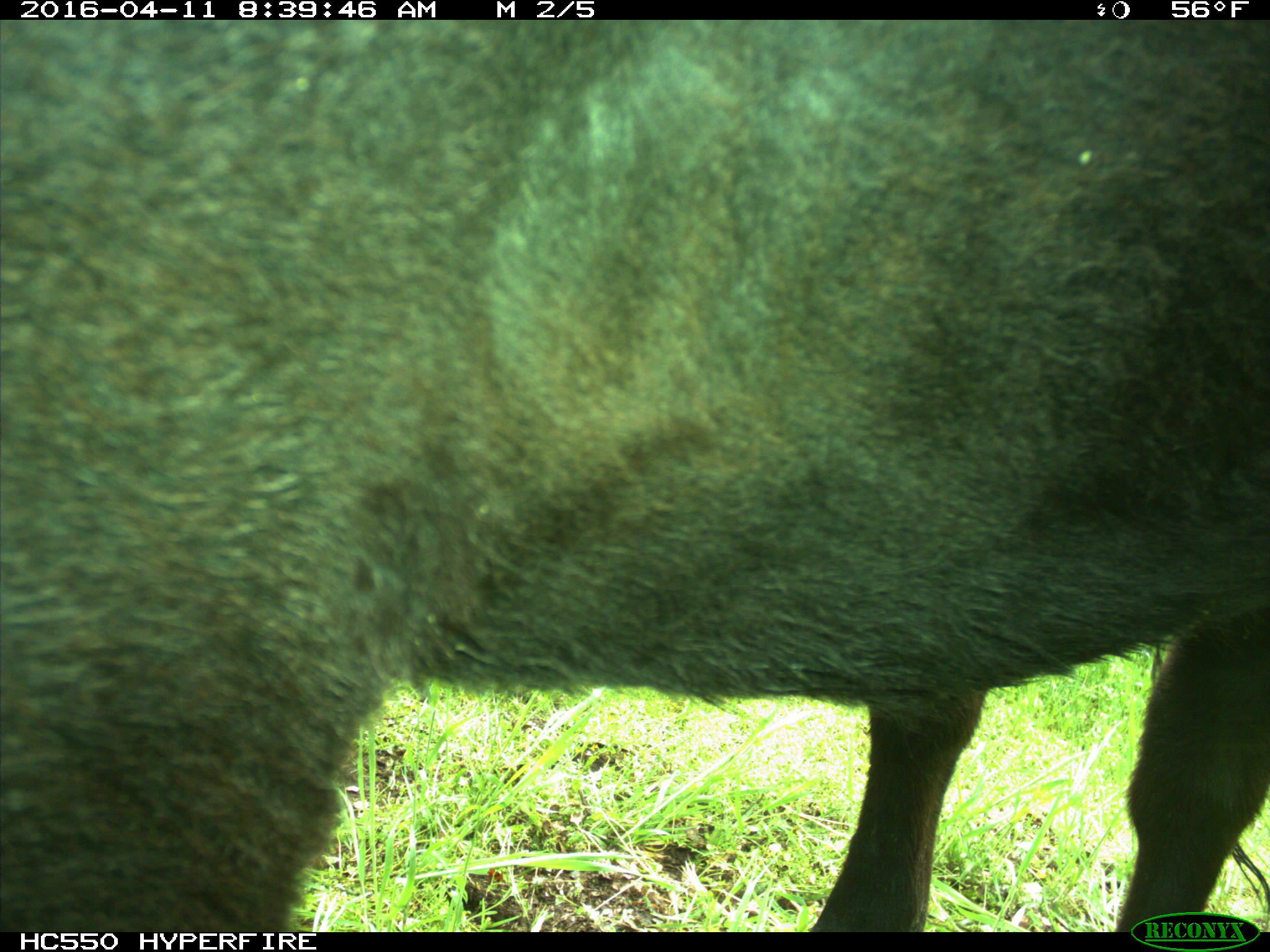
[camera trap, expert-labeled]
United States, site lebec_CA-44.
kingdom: Animalia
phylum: Chordata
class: Mammalia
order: Artiodactyla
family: Bovidae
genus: Bos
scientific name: Bos taurus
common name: domestic cow